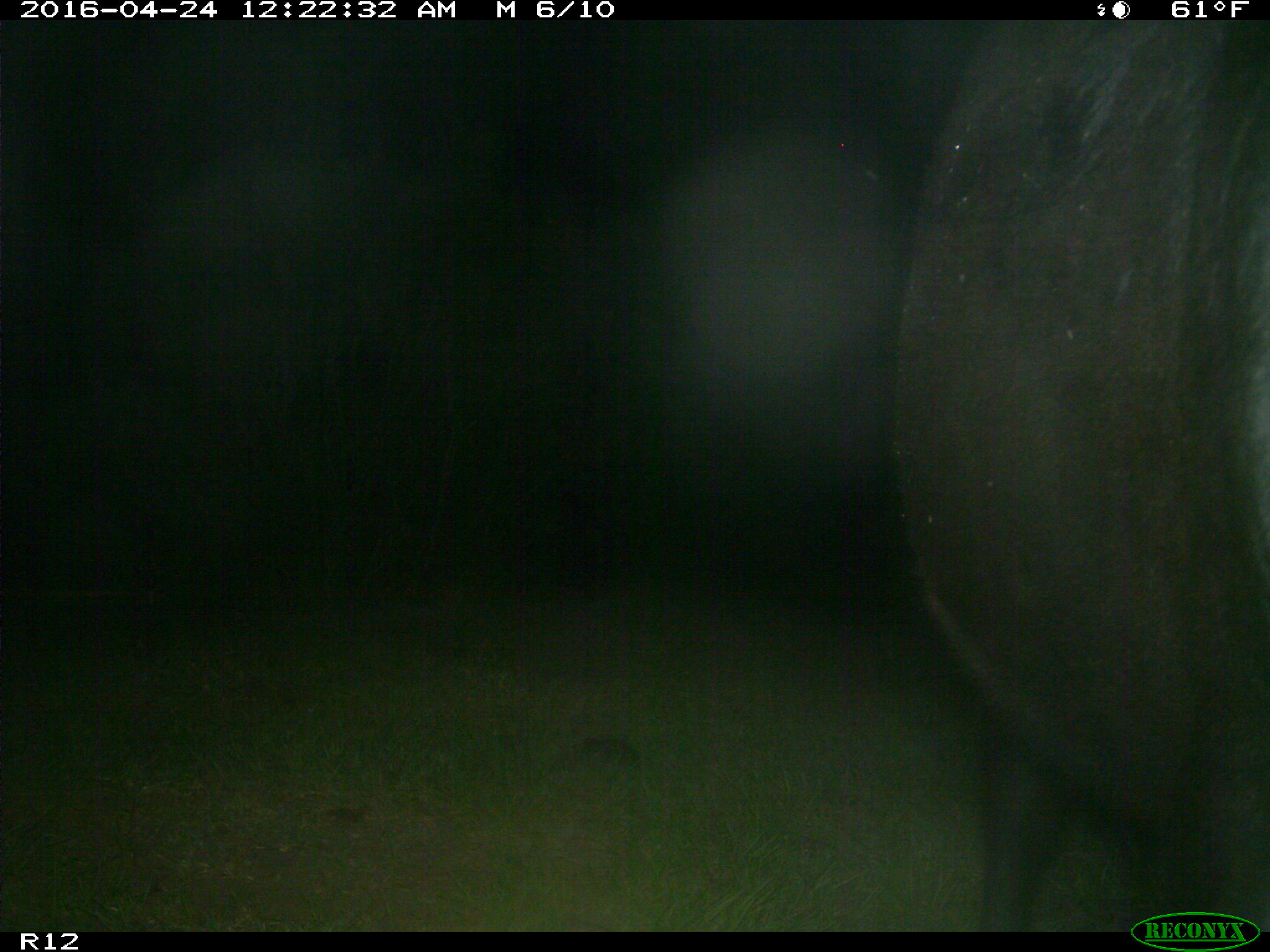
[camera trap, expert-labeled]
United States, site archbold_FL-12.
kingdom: Animalia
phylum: Chordata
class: Mammalia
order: Artiodactyla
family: Bovidae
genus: Bos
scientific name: Bos taurus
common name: domestic cow